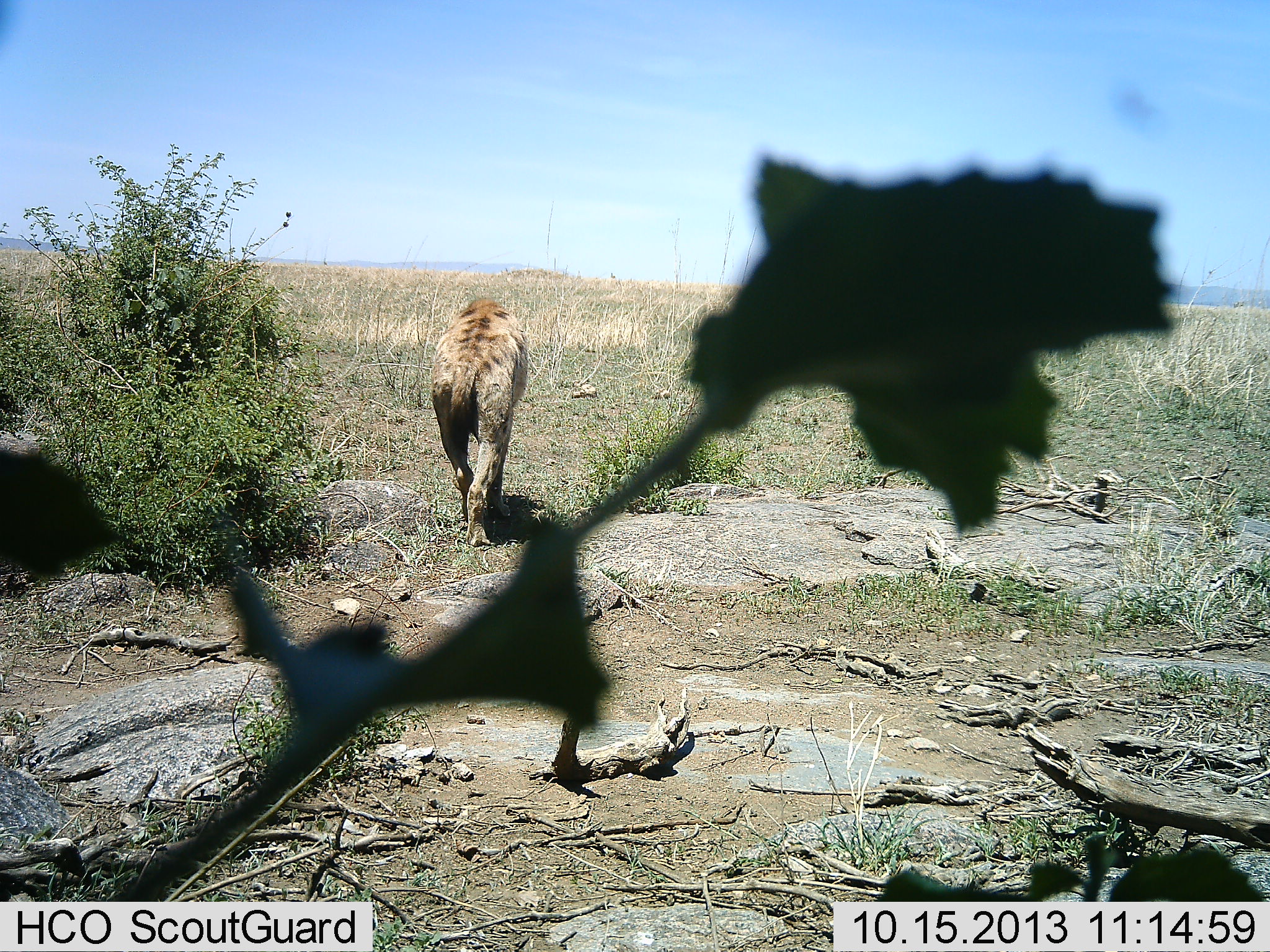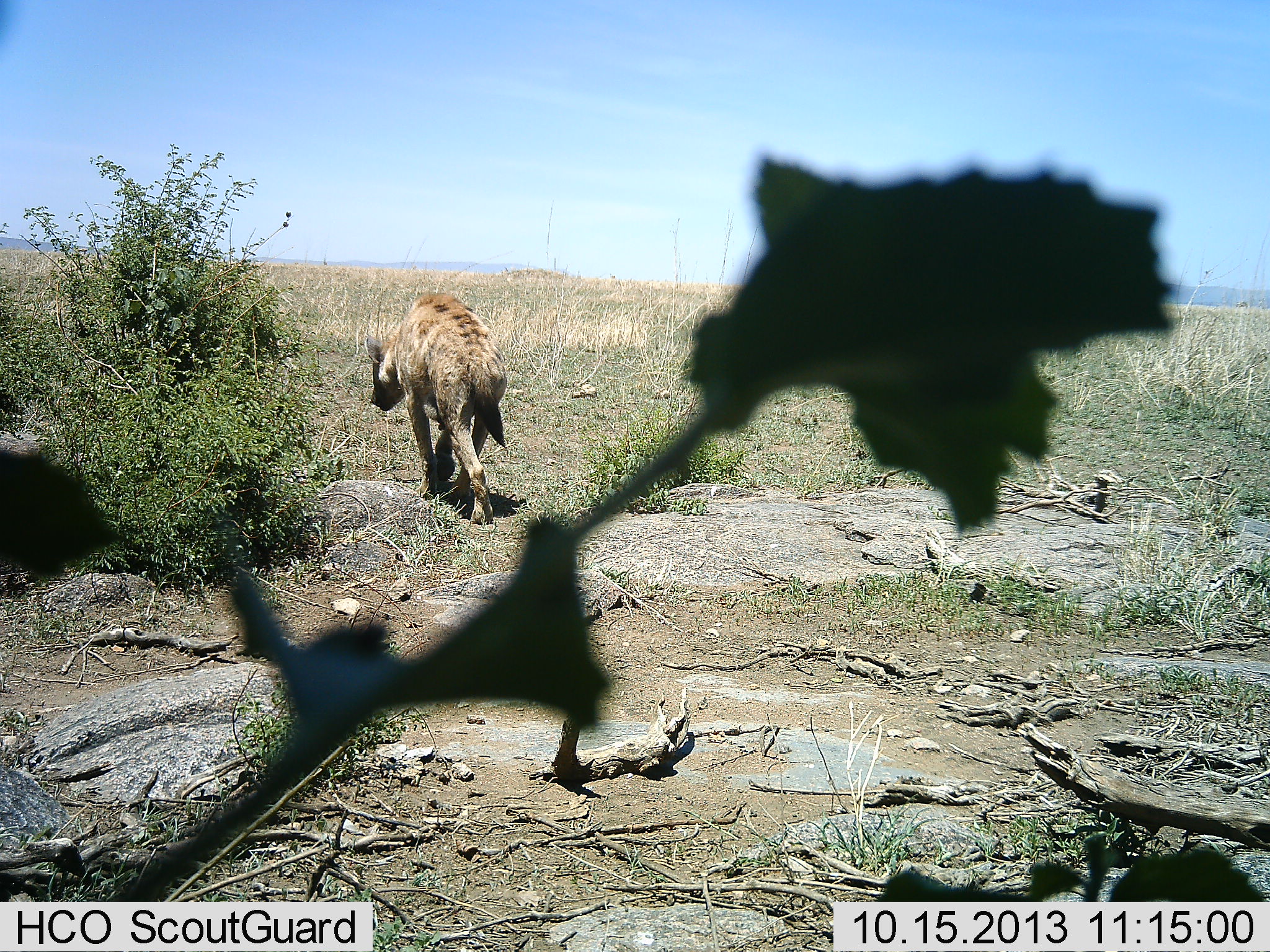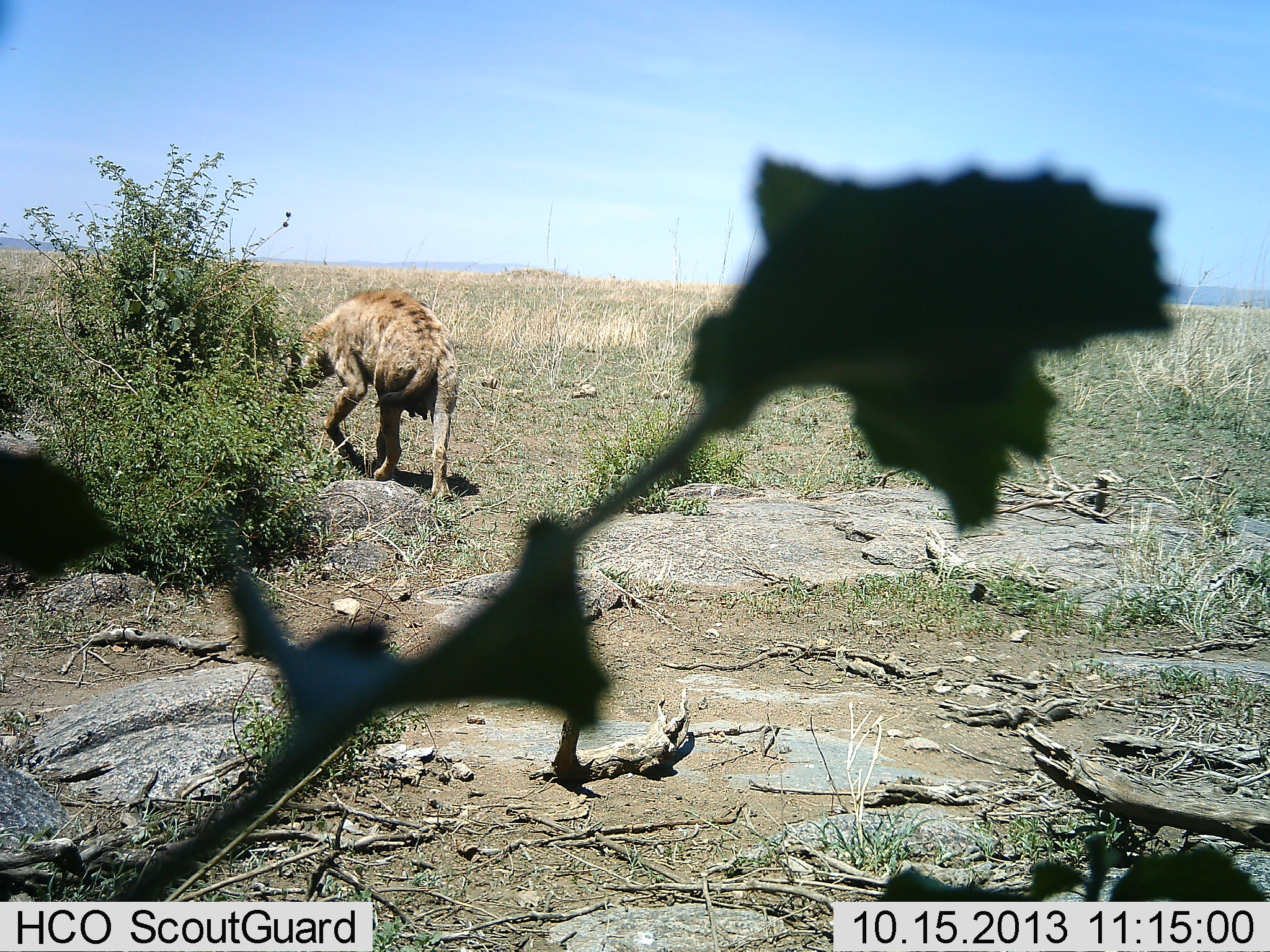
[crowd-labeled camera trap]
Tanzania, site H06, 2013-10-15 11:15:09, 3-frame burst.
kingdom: Animalia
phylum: Chordata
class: Mammalia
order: Carnivora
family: Hyaenidae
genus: Crocuta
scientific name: Crocuta crocuta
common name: spotted hyena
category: hyenaspotted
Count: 1.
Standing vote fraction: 0%.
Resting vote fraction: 0%.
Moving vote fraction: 100%.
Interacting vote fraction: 0%.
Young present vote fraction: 0%.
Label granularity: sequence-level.